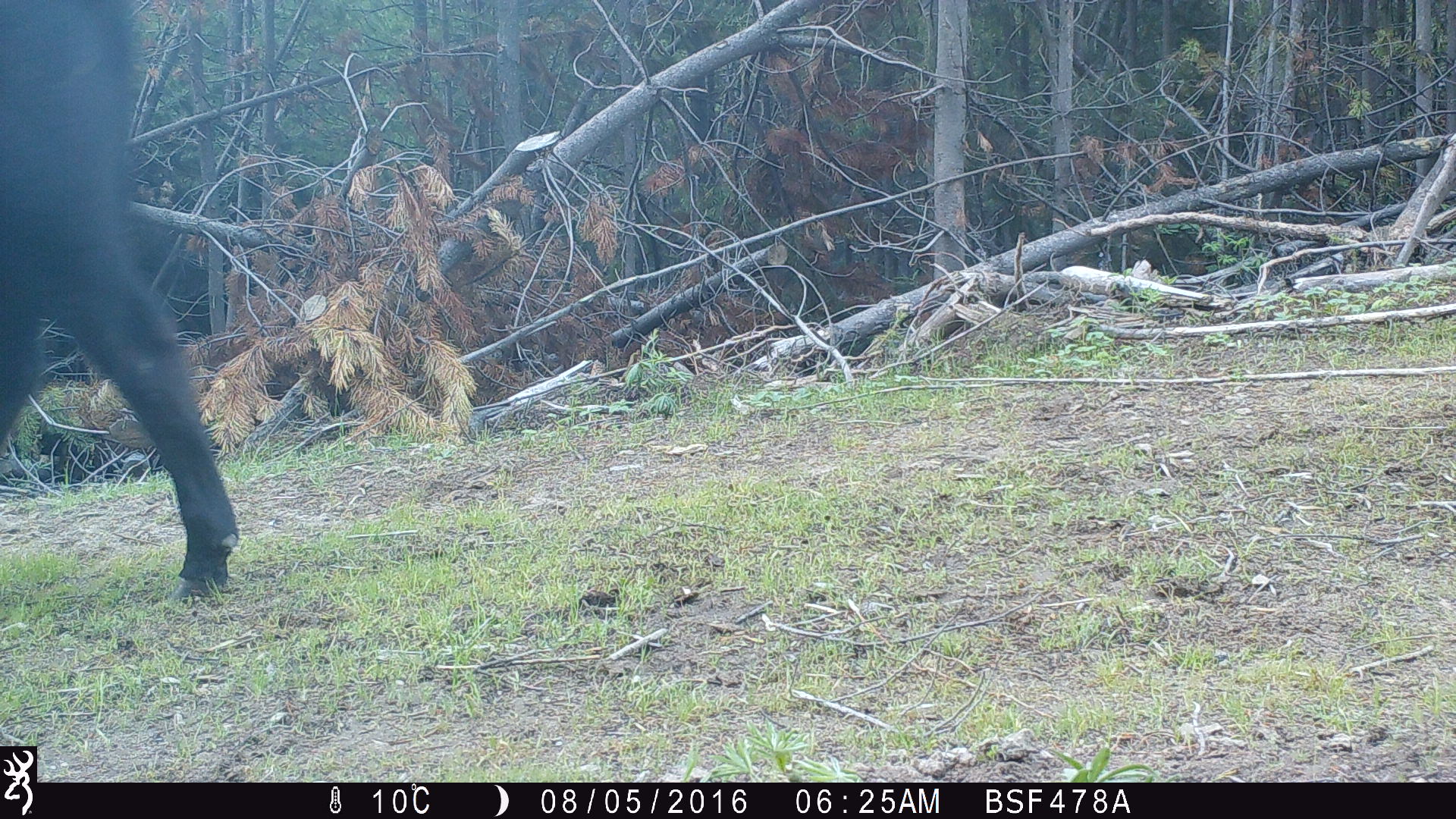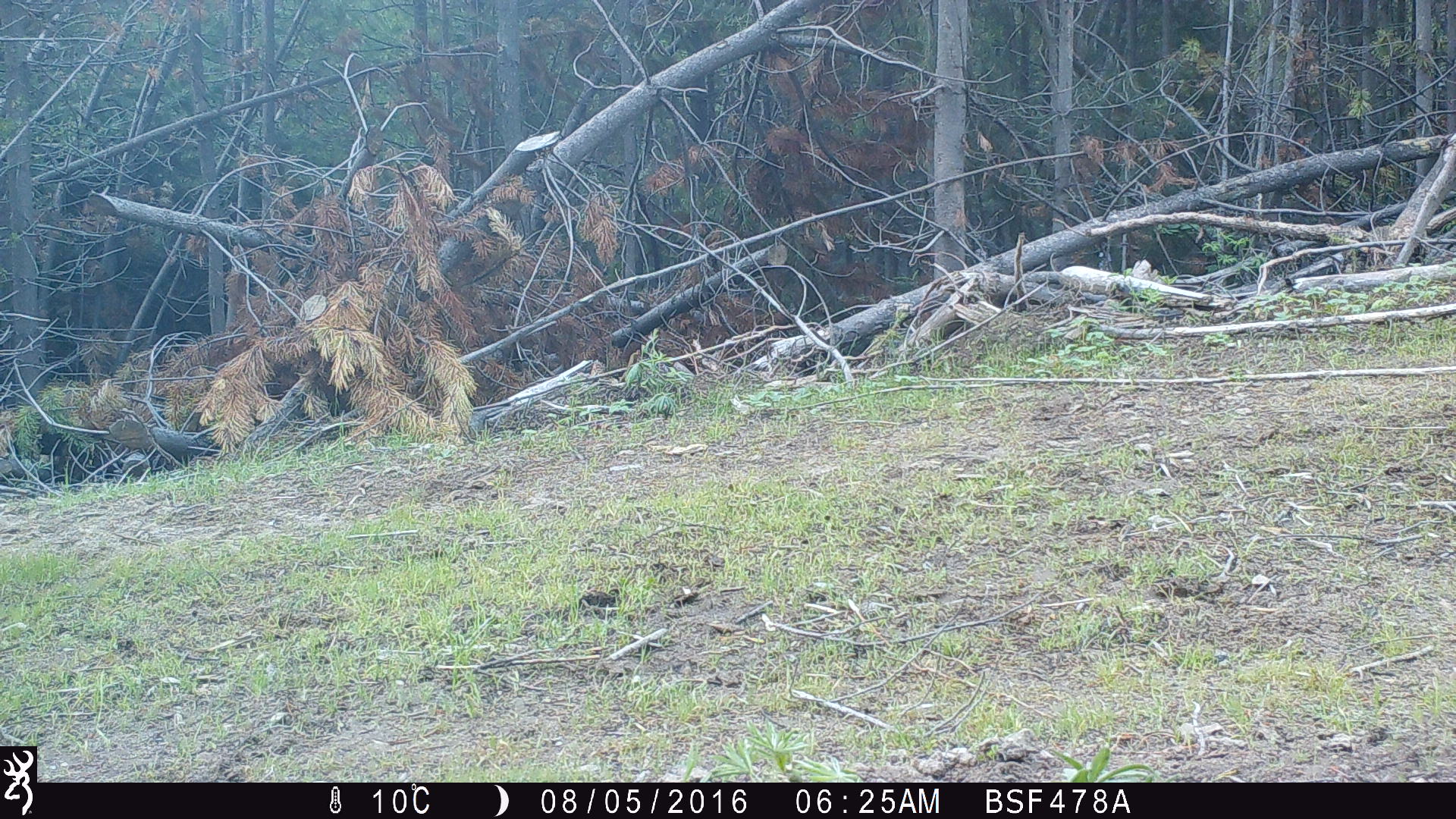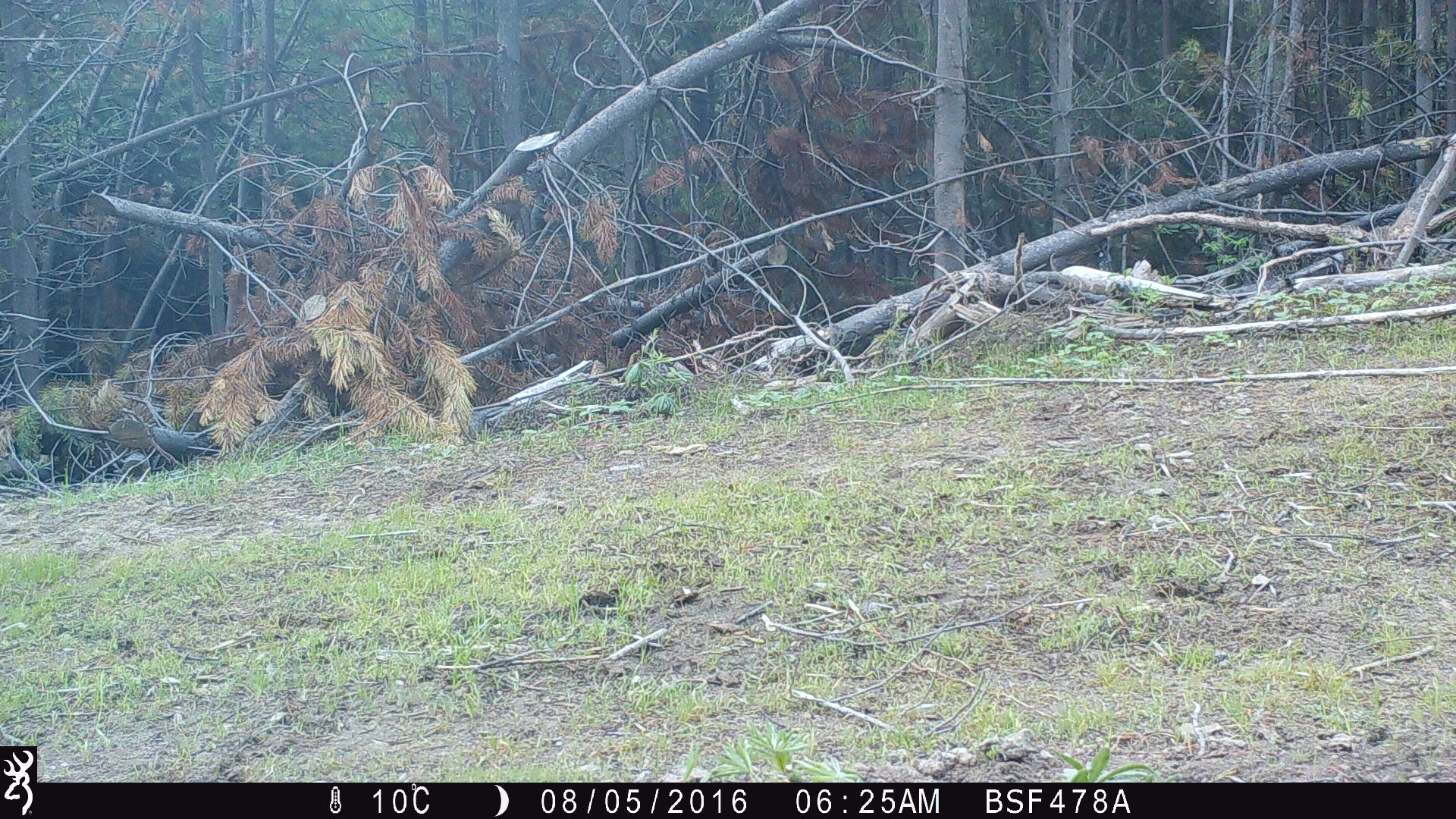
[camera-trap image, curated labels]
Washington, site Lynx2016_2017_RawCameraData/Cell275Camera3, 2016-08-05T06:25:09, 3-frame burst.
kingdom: Animalia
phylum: Chordata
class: Mammalia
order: Artiodactyla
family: Bovidae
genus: Bos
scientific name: Bos taurus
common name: domestic cattle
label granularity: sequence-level